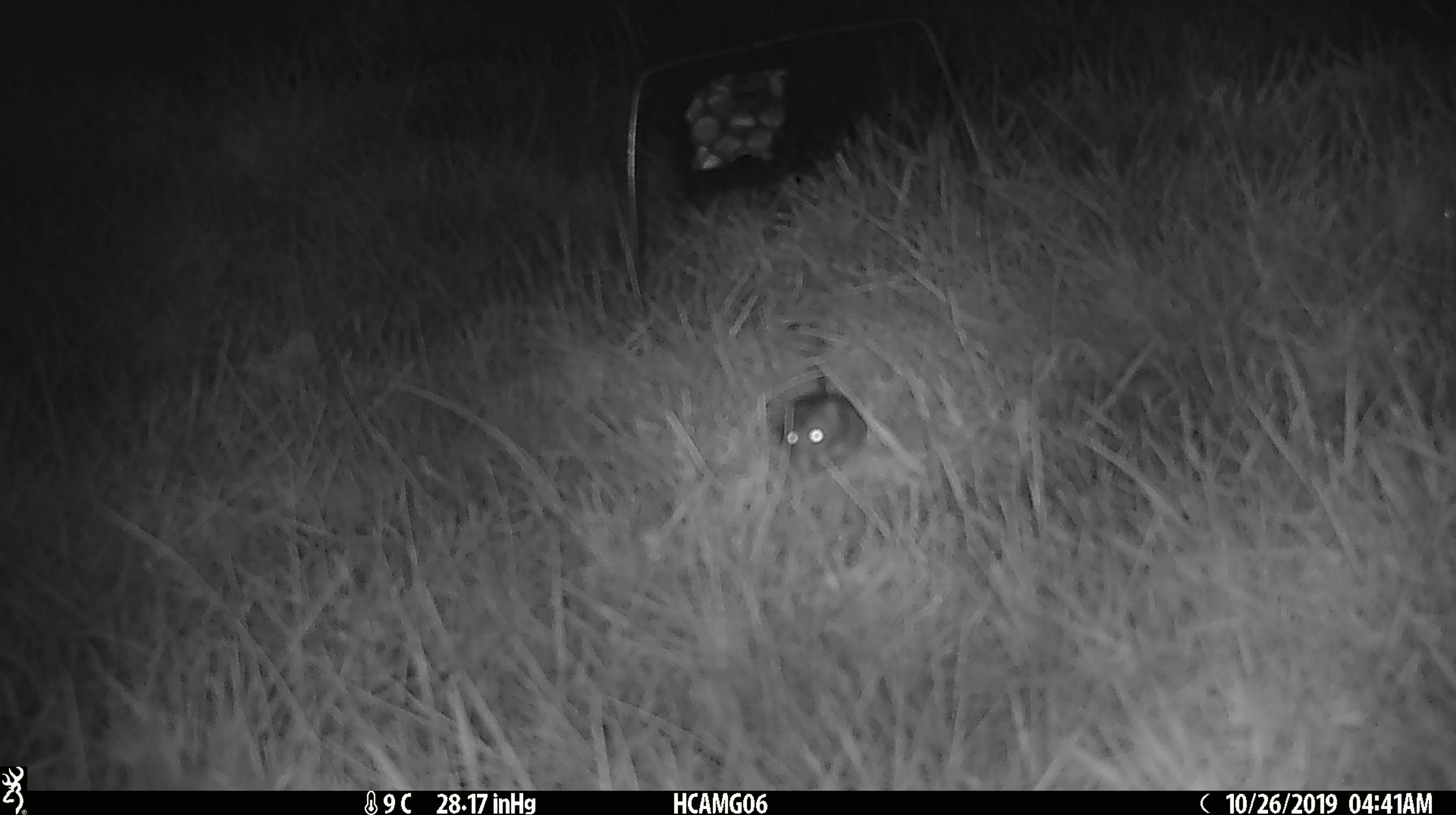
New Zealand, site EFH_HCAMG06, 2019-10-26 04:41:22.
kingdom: Animalia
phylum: Chordata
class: Mammalia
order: Rodentia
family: Muridae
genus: Mus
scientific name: Mus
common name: mouse